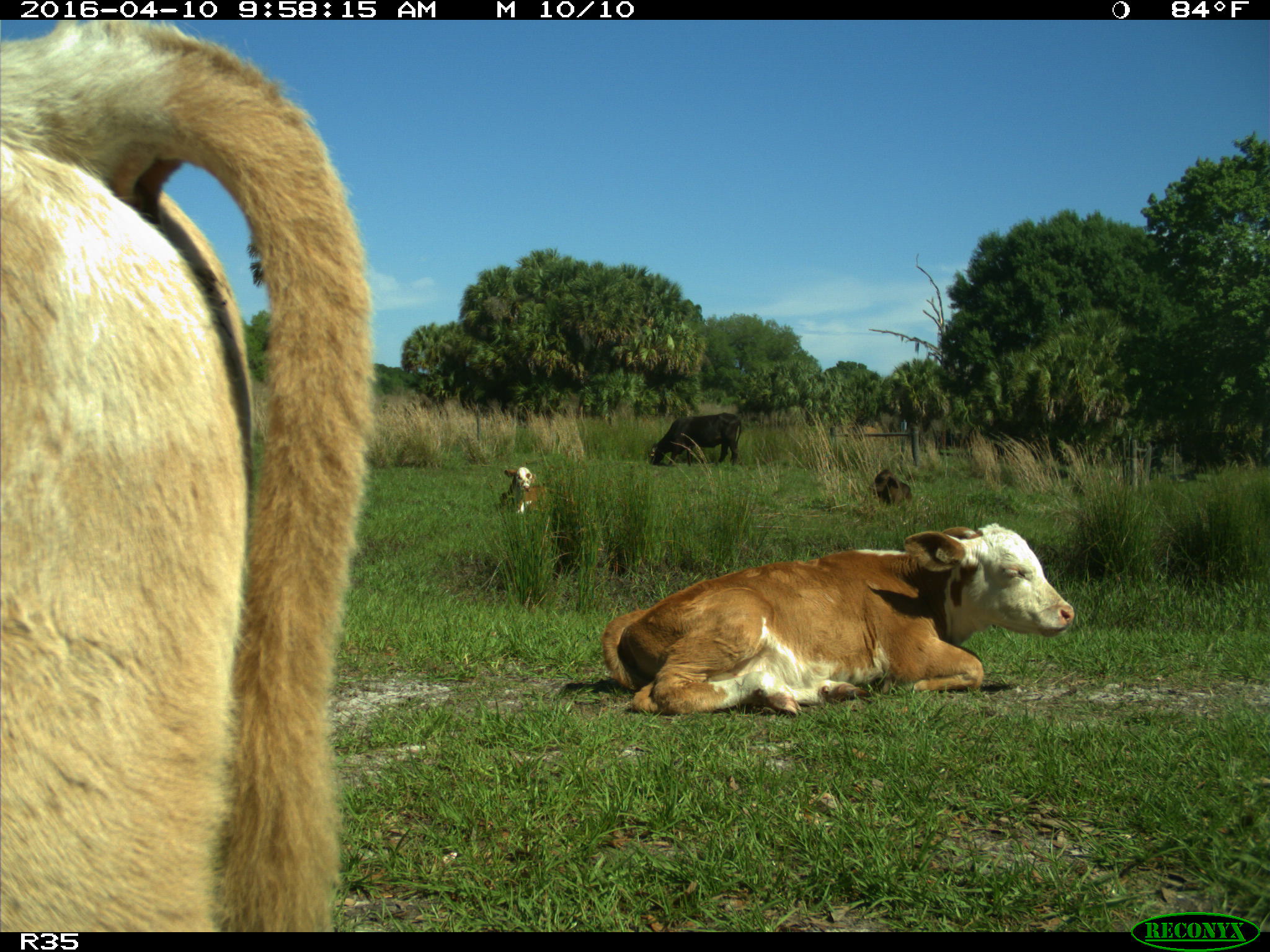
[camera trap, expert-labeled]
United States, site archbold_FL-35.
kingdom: Animalia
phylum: Chordata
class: Mammalia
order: Artiodactyla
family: Bovidae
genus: Bos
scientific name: Bos taurus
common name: domestic cow